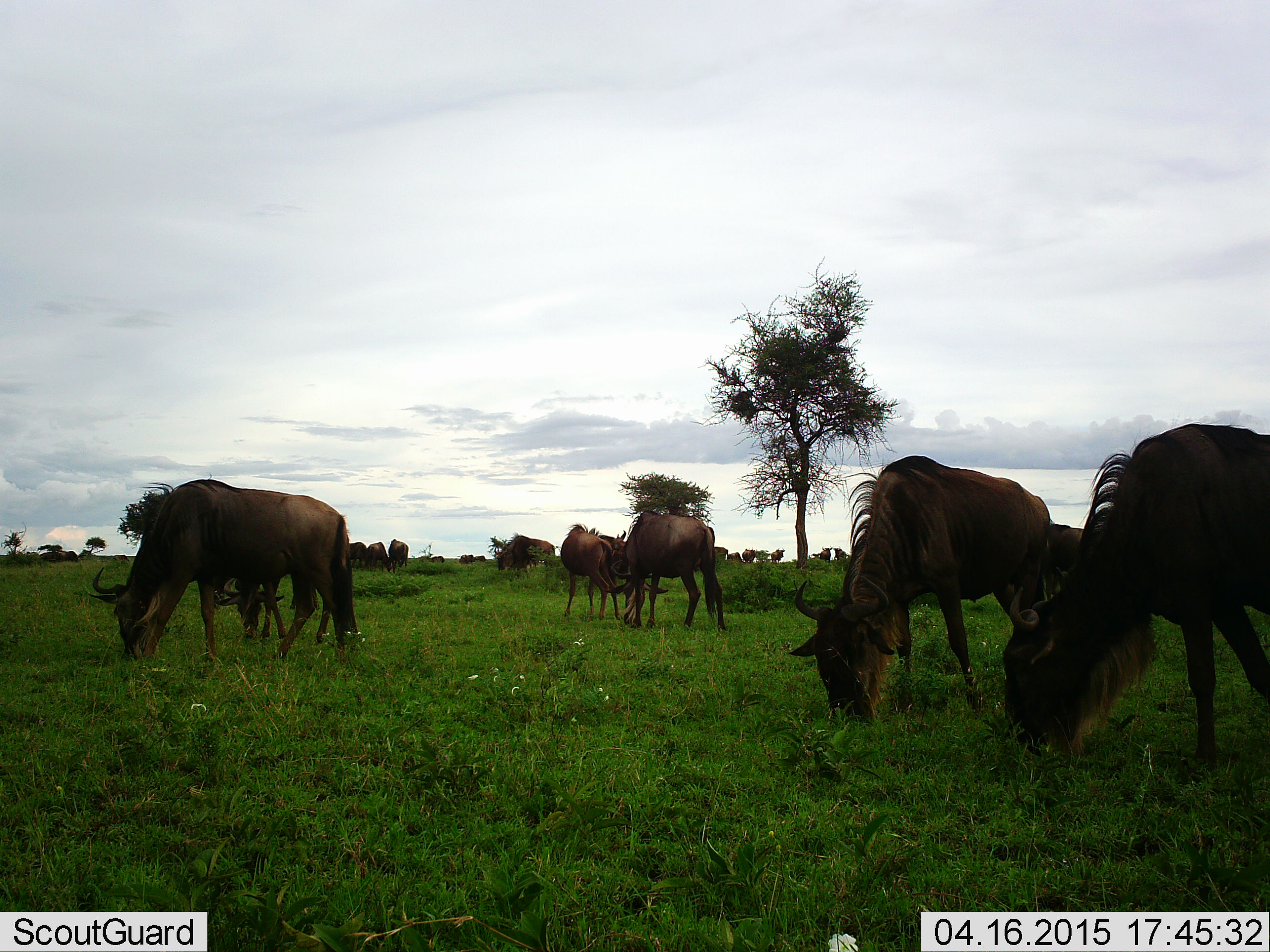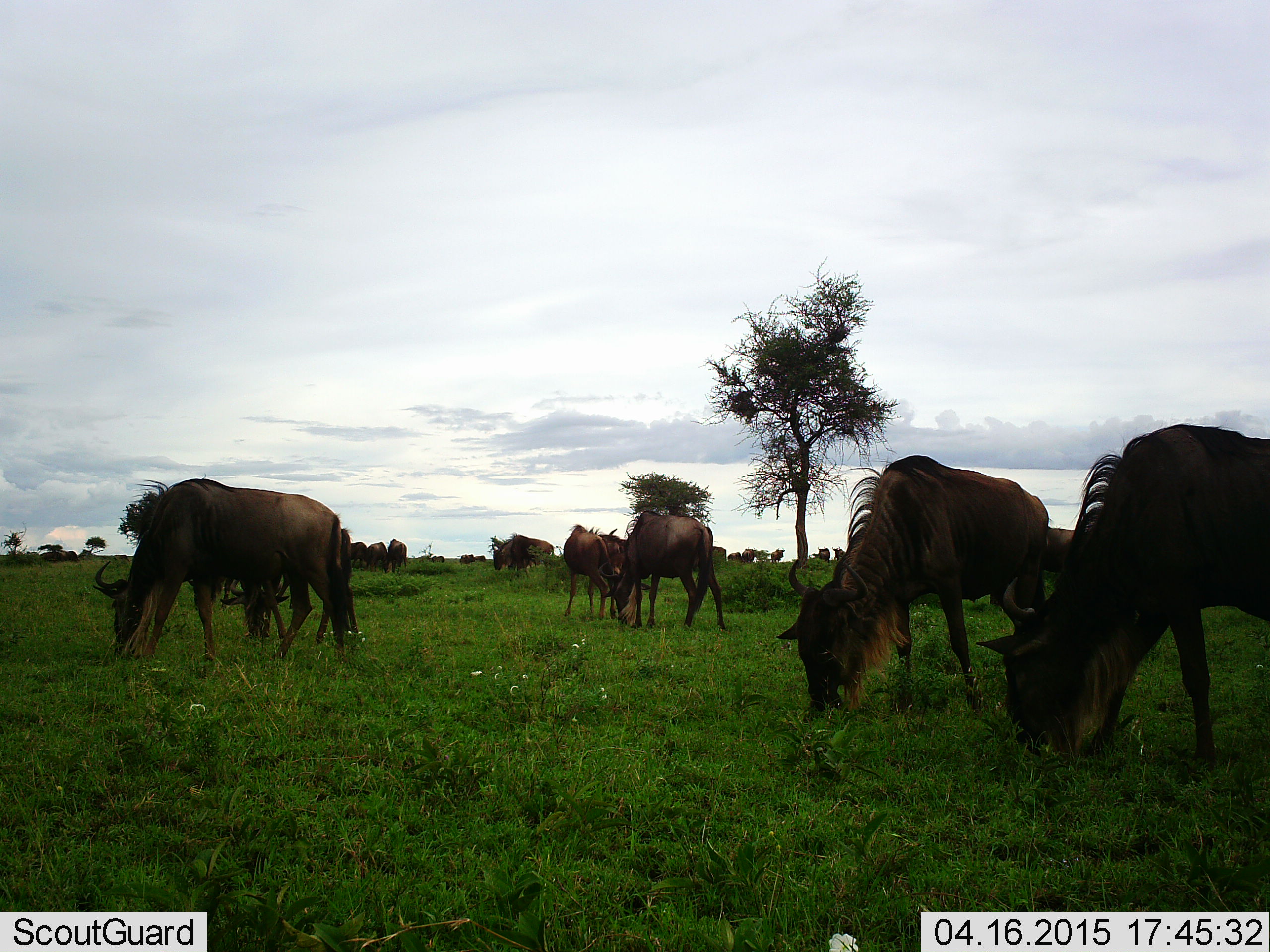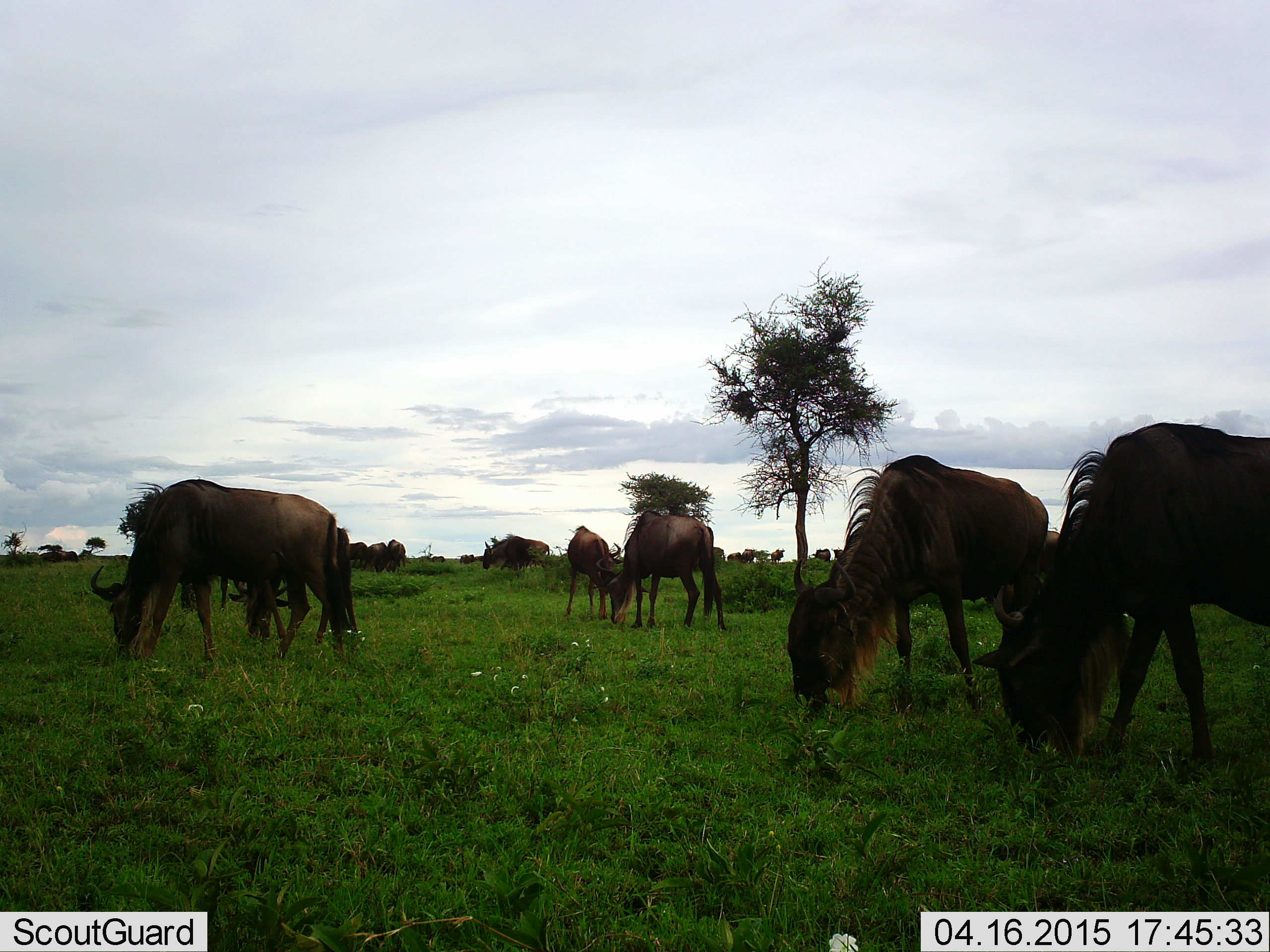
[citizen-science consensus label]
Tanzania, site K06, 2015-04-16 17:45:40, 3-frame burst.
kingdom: Animalia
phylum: Chordata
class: Mammalia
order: Artiodactyla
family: Bovidae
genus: Connochaetes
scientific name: Connochaetes taurinus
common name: blue wildebeest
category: wildebeest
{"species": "wildebeest (blue wildebeest) (Connochaetes taurinus)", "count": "11-50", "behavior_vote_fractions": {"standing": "60%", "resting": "0%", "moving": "20%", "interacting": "0%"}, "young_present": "10%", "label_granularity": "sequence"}